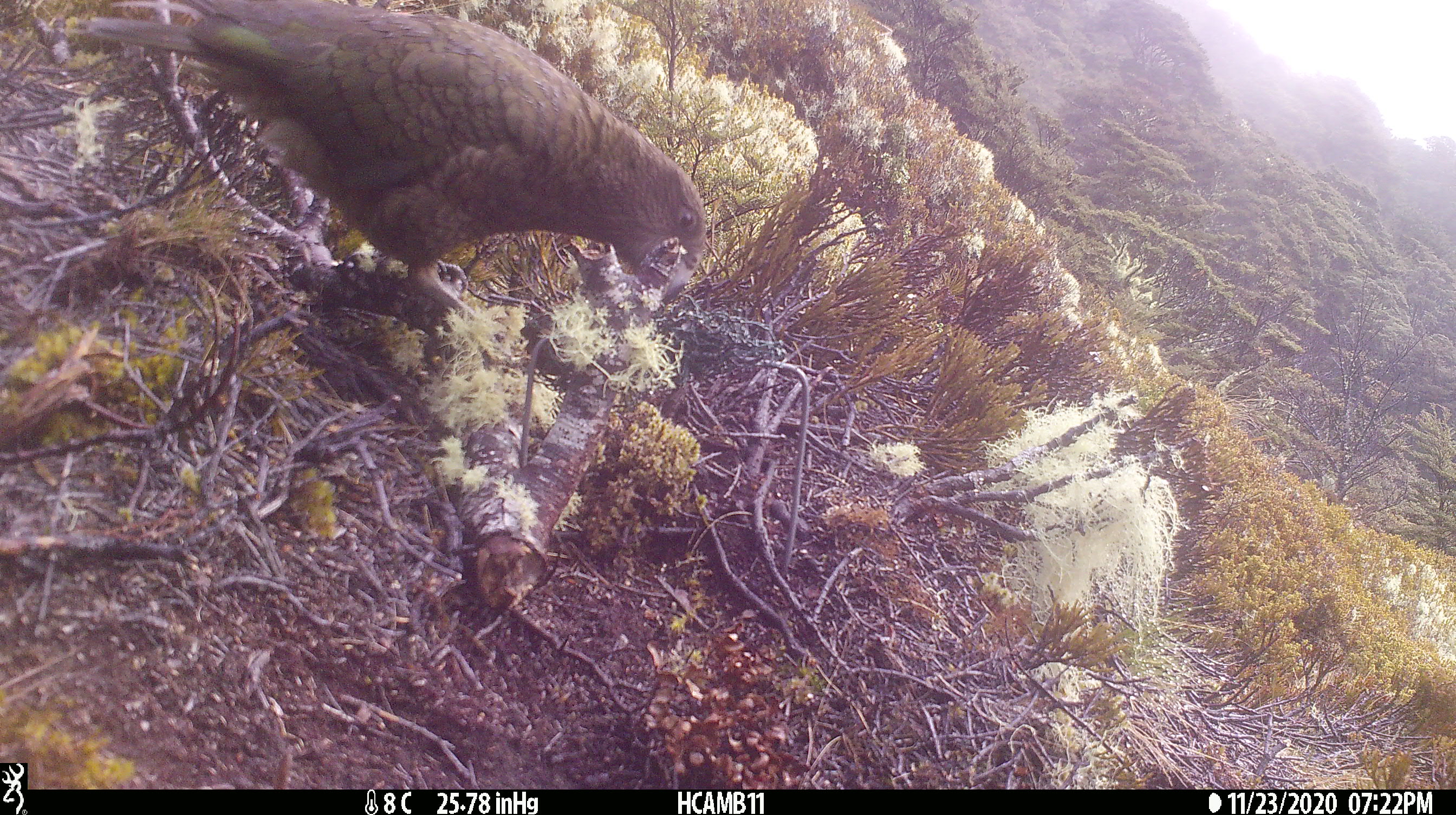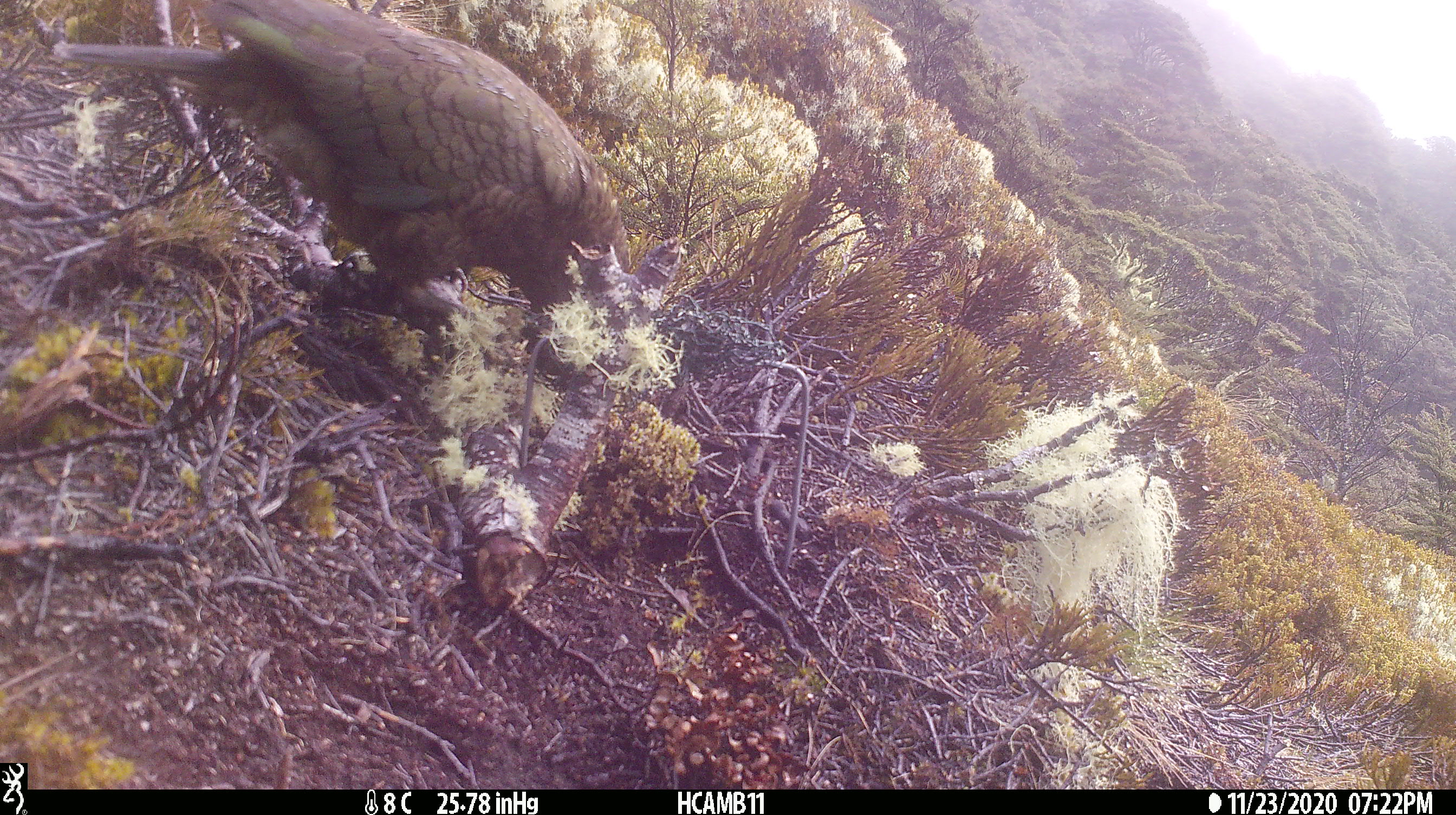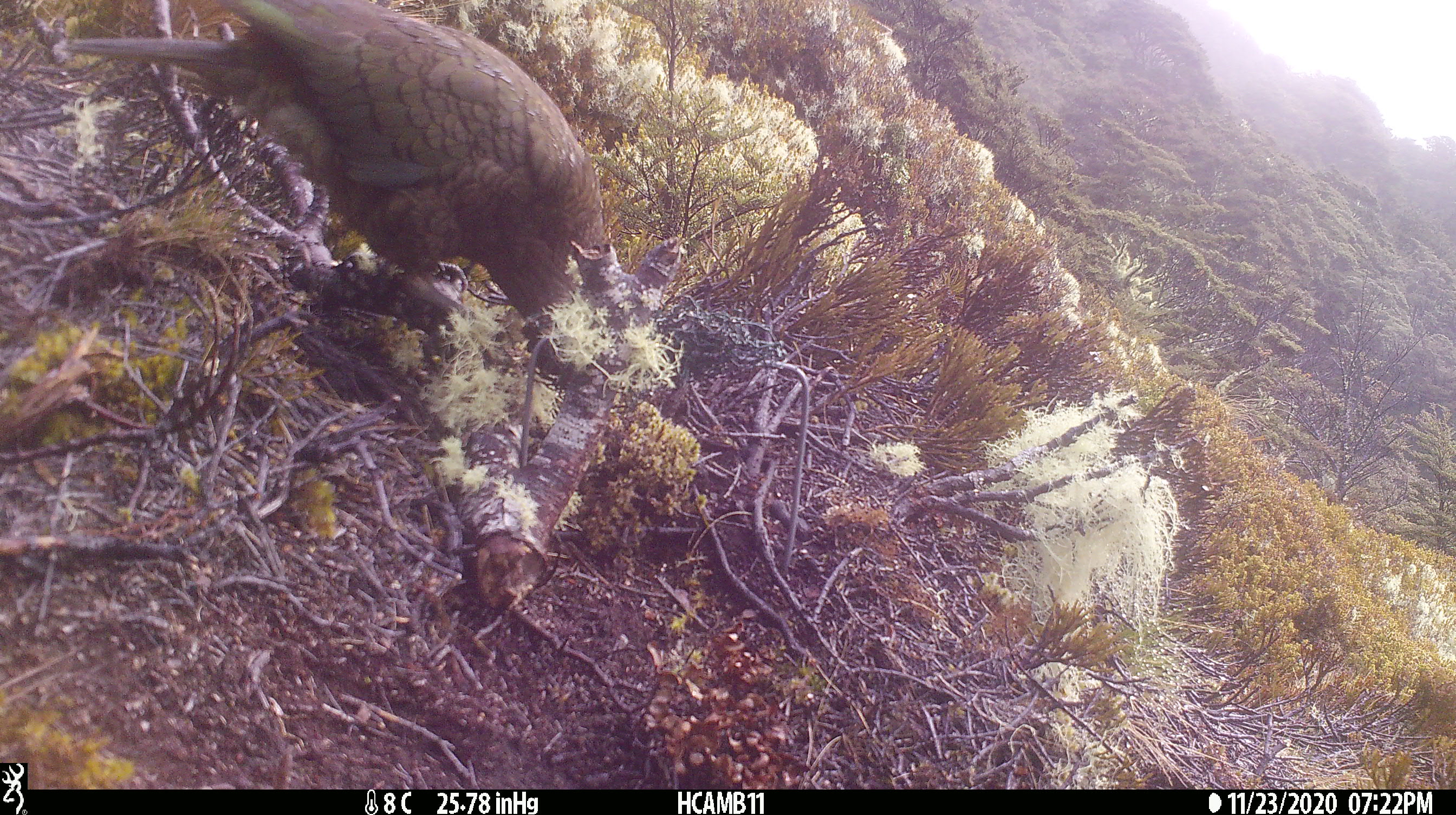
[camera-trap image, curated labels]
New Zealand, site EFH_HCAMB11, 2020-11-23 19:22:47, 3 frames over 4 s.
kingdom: Animalia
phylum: Chordata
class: Aves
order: Psittaciformes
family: Strigopidae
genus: Nestor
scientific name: Nestor notabilis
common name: kea